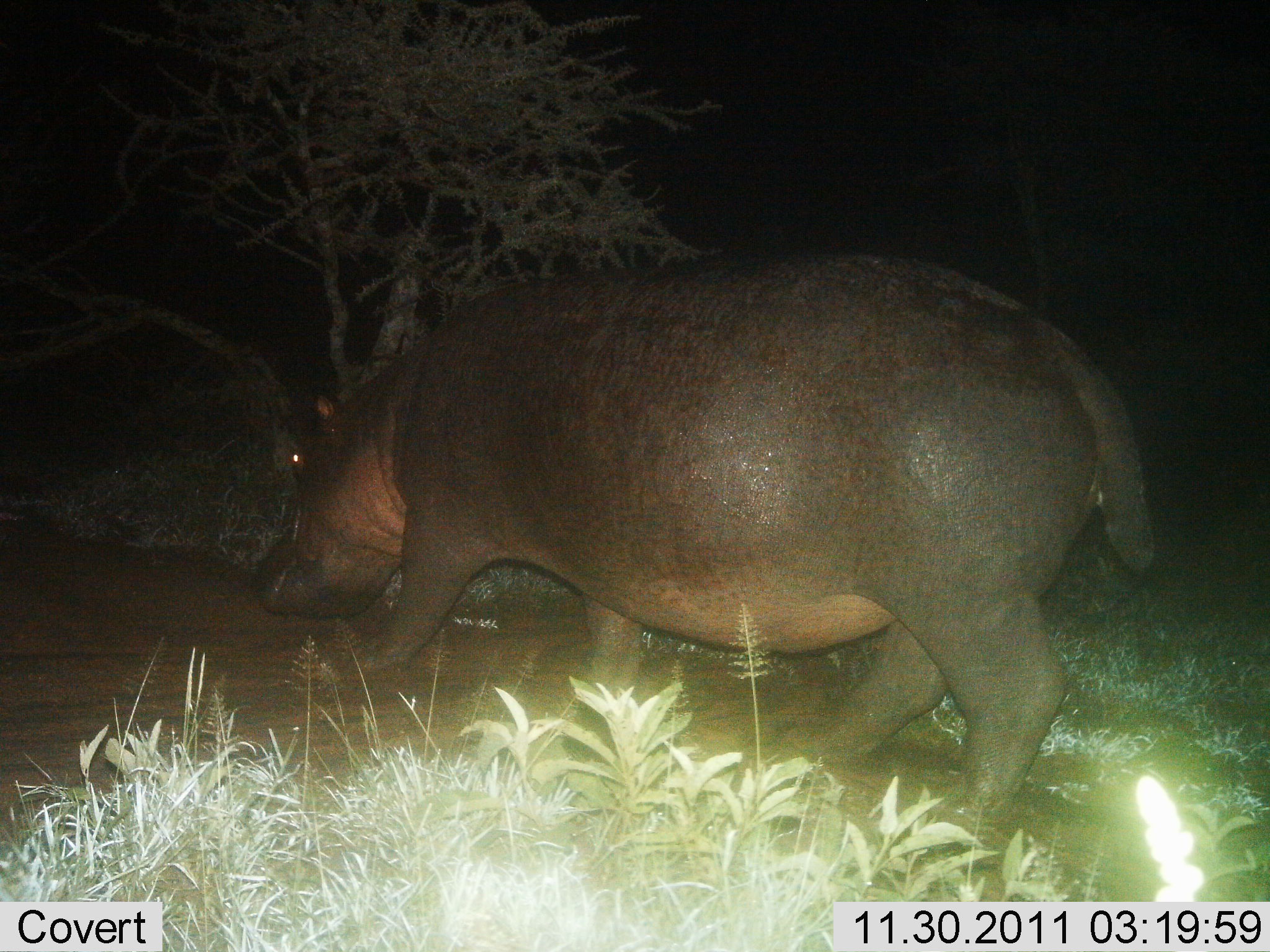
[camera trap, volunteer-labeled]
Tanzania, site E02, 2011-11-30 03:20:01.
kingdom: Animalia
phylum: Chordata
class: Mammalia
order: Artiodactyla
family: Hippopotamidae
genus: Hippopotamus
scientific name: Hippopotamus amphibius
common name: hippopotamus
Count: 1.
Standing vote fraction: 7%.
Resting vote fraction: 0%.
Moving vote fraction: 86%.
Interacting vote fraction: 0%.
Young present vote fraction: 0%.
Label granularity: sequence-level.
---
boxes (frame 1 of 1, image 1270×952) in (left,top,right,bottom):
animal: (252,240,1159,866)